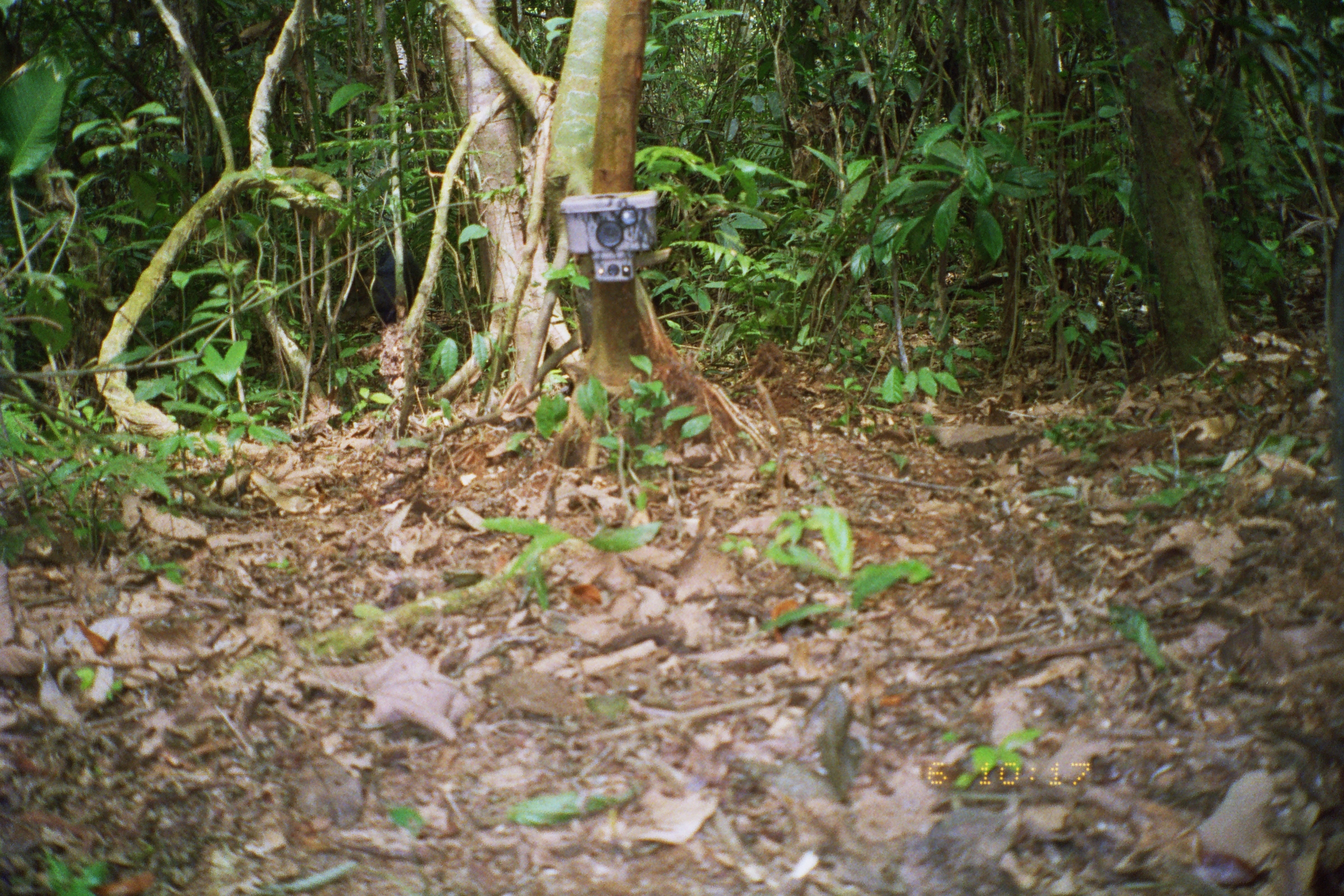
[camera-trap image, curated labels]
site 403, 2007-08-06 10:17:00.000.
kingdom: Animalia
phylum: Chordata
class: Mammalia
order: Artiodactyla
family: Tayassuidae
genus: Tayassu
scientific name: Tayassu pecari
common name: white-lipped peccary